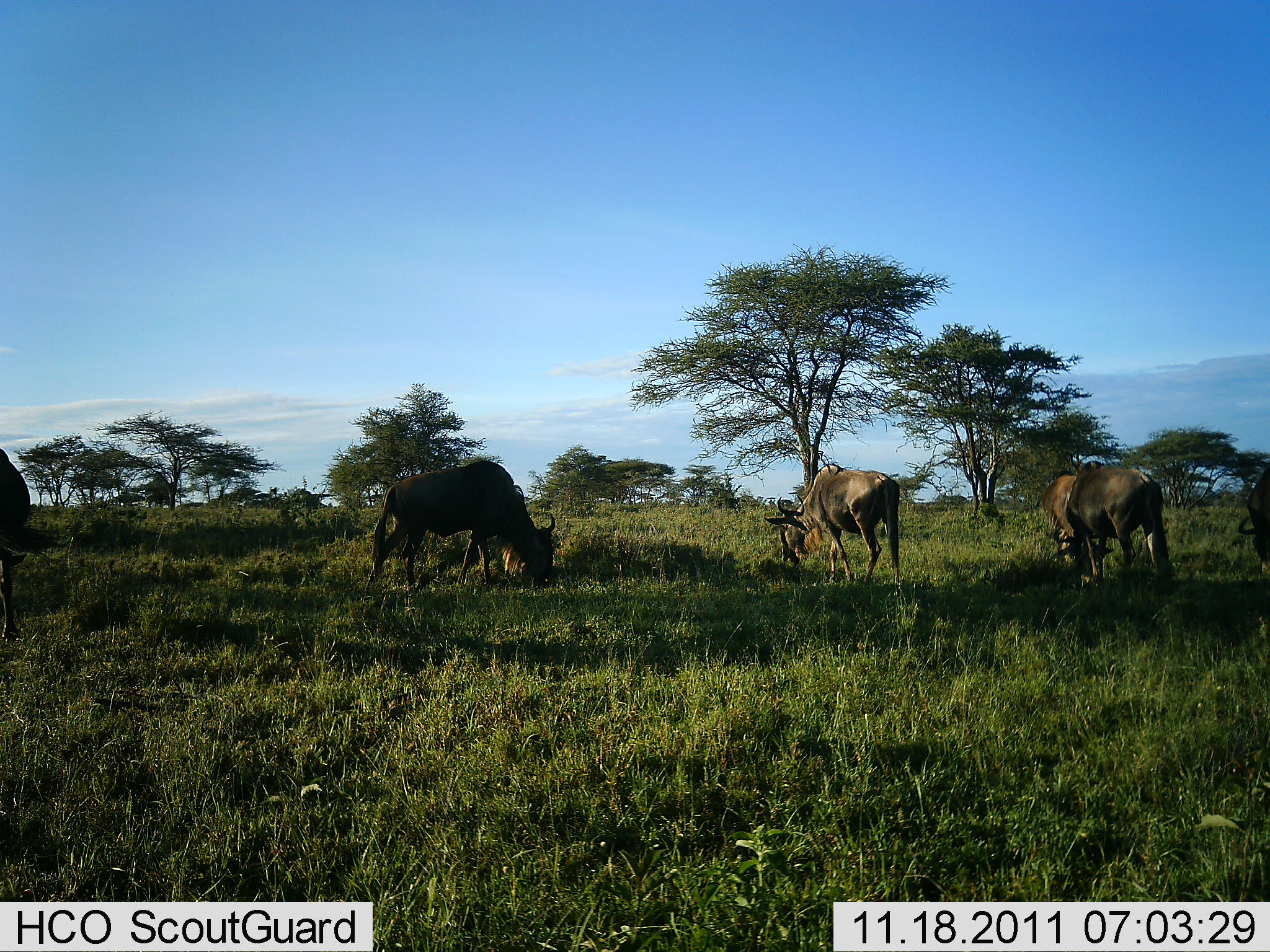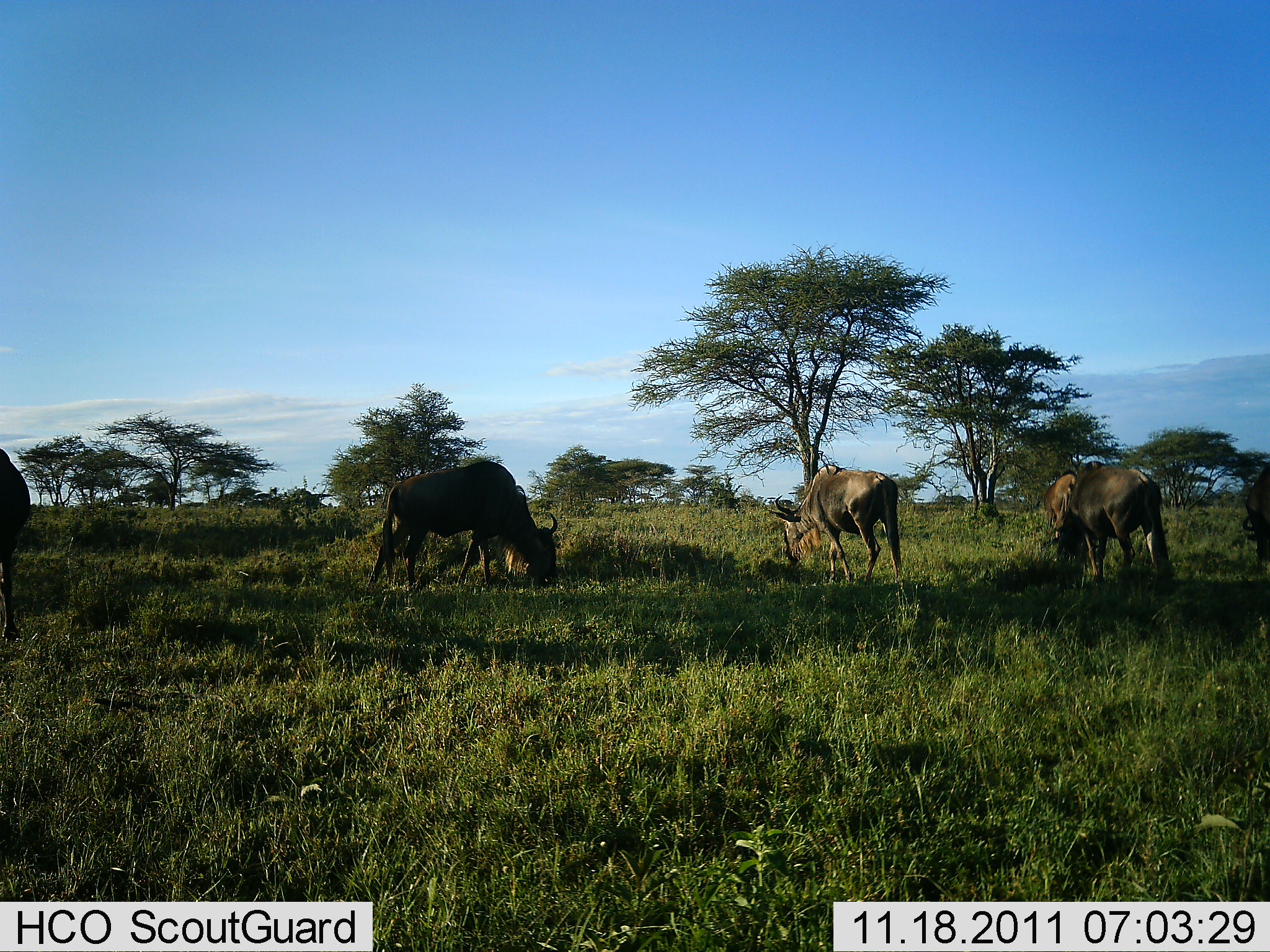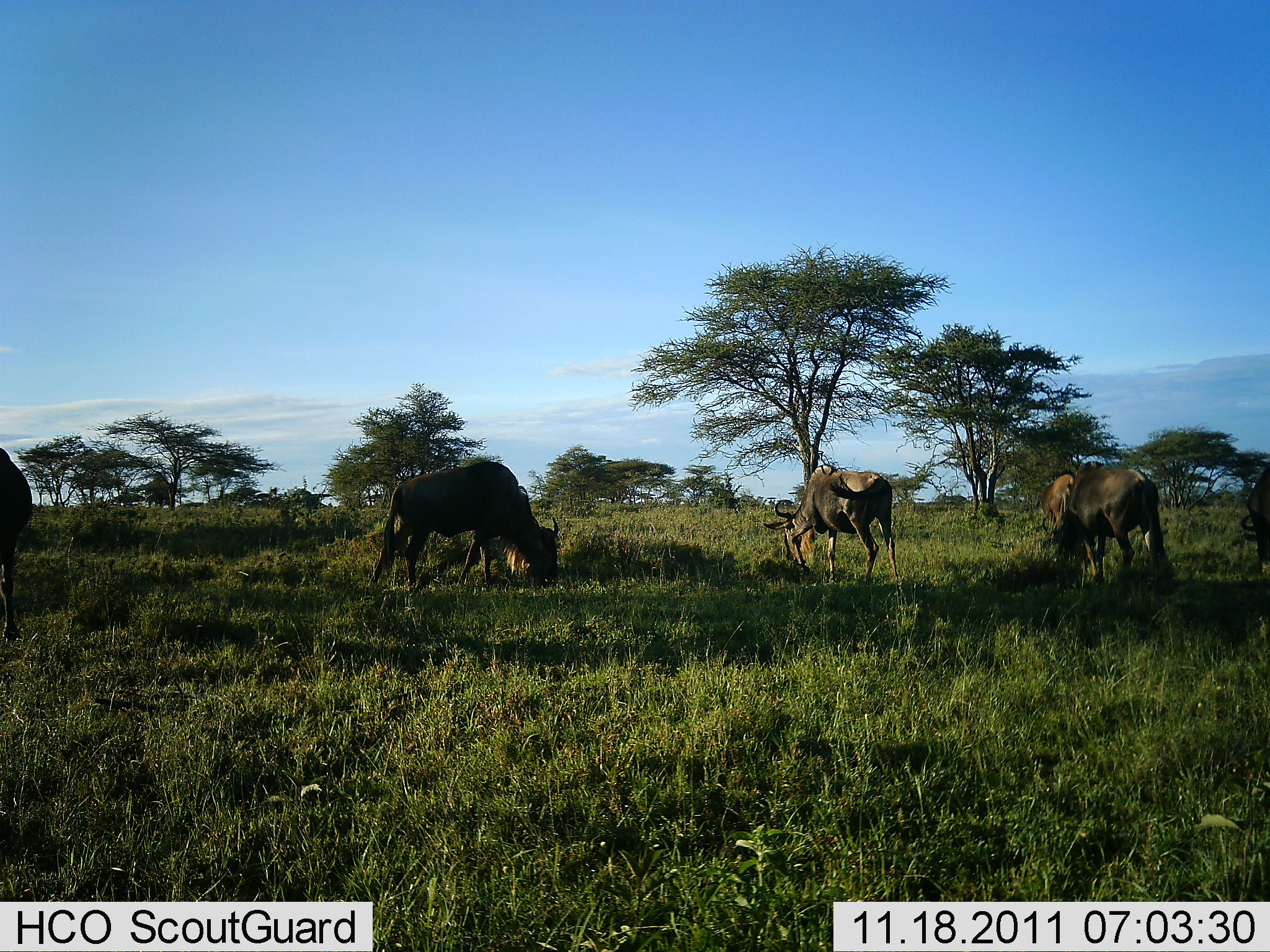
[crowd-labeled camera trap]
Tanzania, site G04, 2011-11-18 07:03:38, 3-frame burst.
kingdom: Animalia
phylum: Chordata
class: Mammalia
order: Artiodactyla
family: Bovidae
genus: Connochaetes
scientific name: Connochaetes taurinus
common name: blue wildebeest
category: wildebeest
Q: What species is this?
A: Wildebeest (blue wildebeest) (Connochaetes taurinus).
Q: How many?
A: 5.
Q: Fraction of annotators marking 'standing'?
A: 33%.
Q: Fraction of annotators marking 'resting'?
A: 0%.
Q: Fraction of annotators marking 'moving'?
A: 7%.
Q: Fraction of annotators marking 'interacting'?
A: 0%.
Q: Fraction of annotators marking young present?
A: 0%.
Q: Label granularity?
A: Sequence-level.